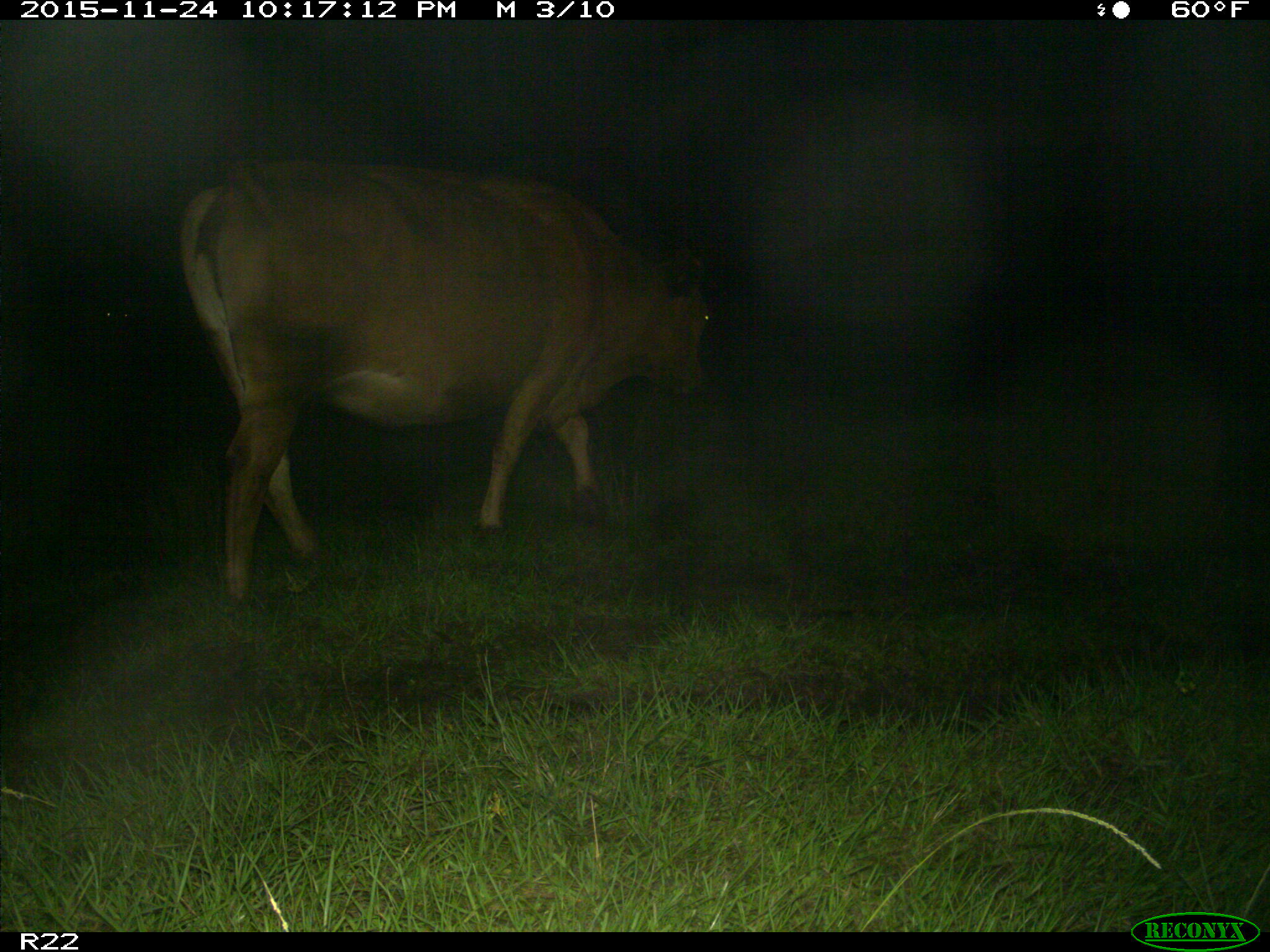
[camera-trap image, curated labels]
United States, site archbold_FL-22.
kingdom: Animalia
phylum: Chordata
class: Mammalia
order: Artiodactyla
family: Bovidae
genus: Bos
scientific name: Bos taurus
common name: domestic cow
Bos taurus (domestic cow).